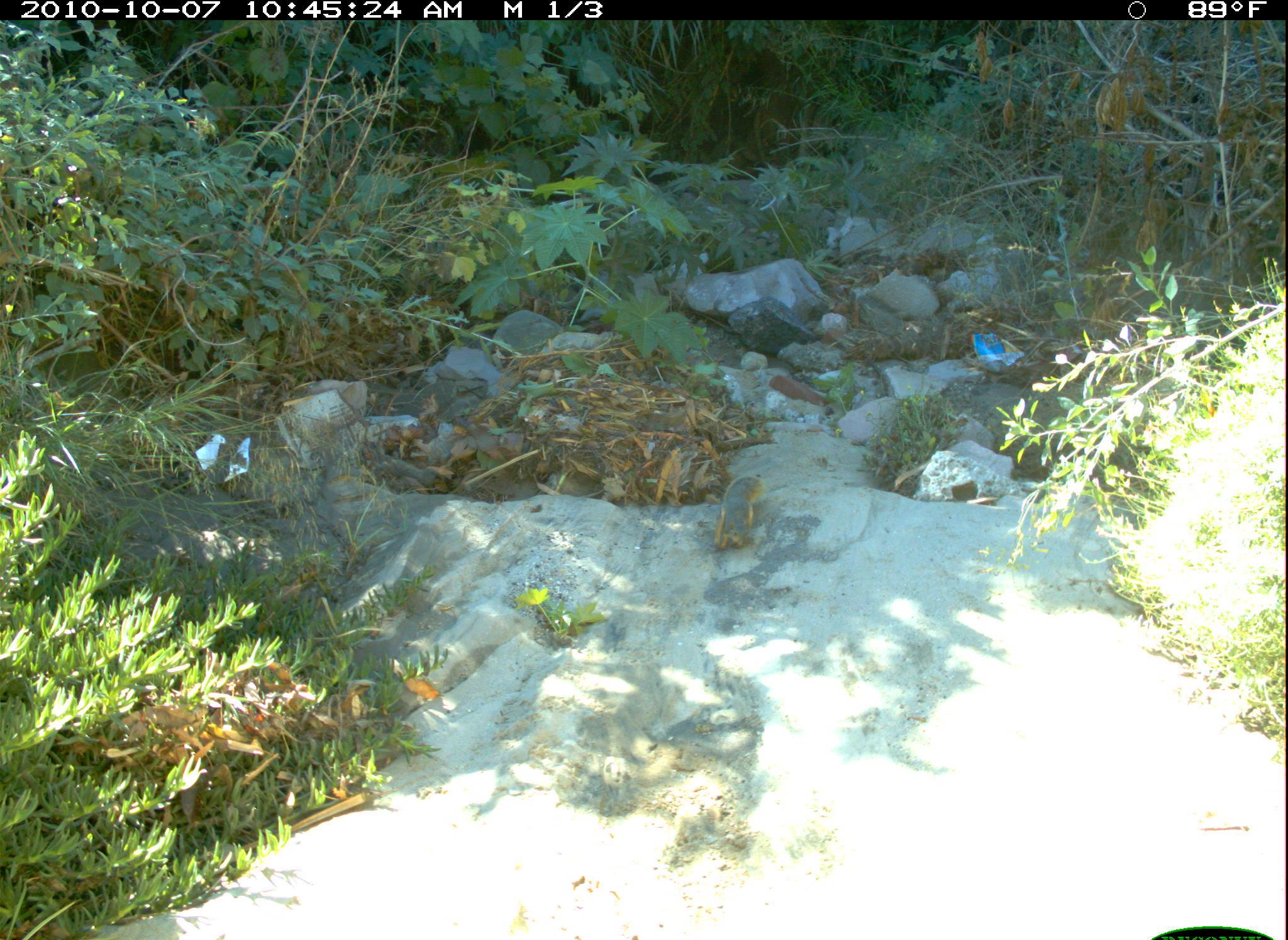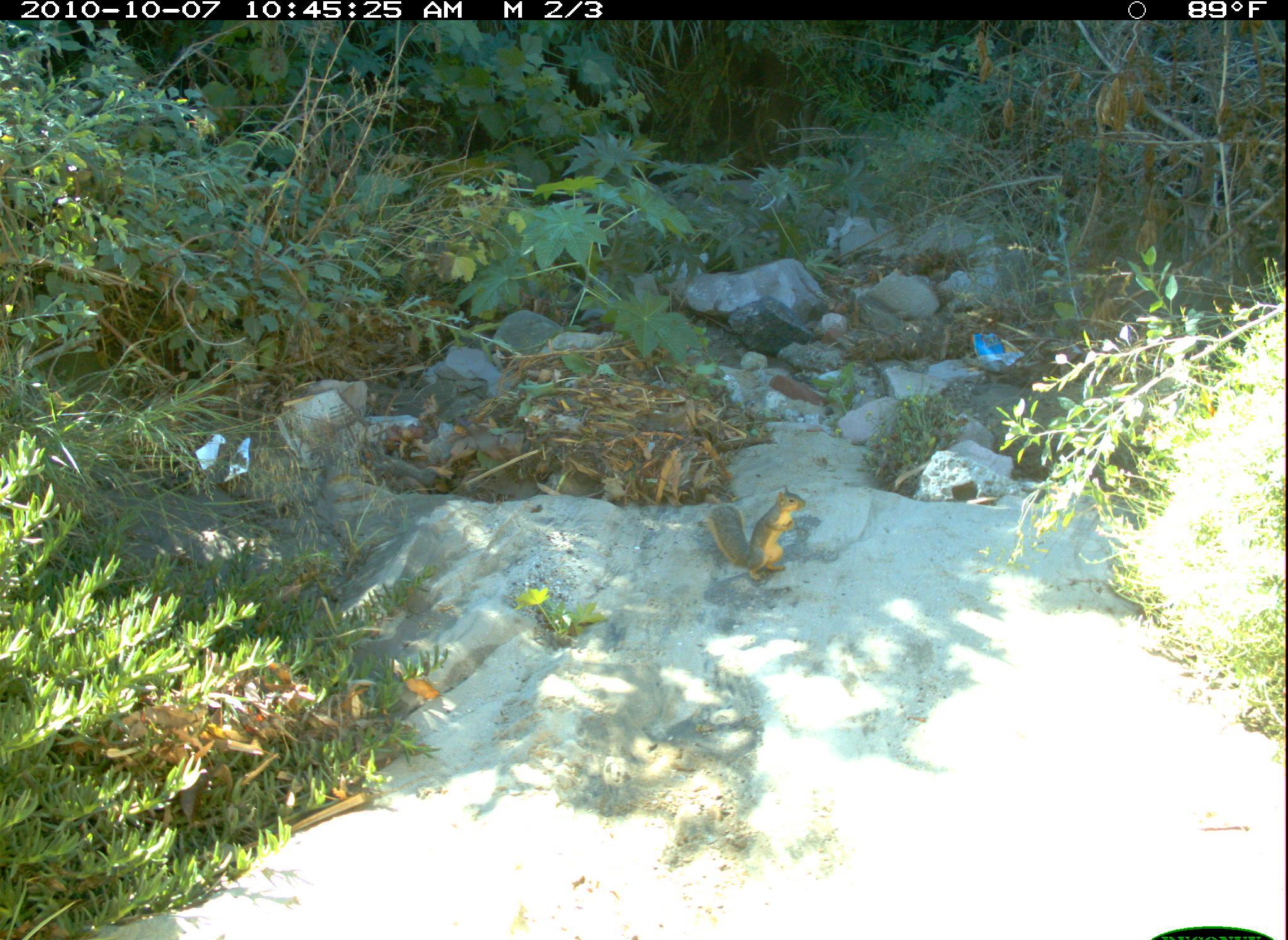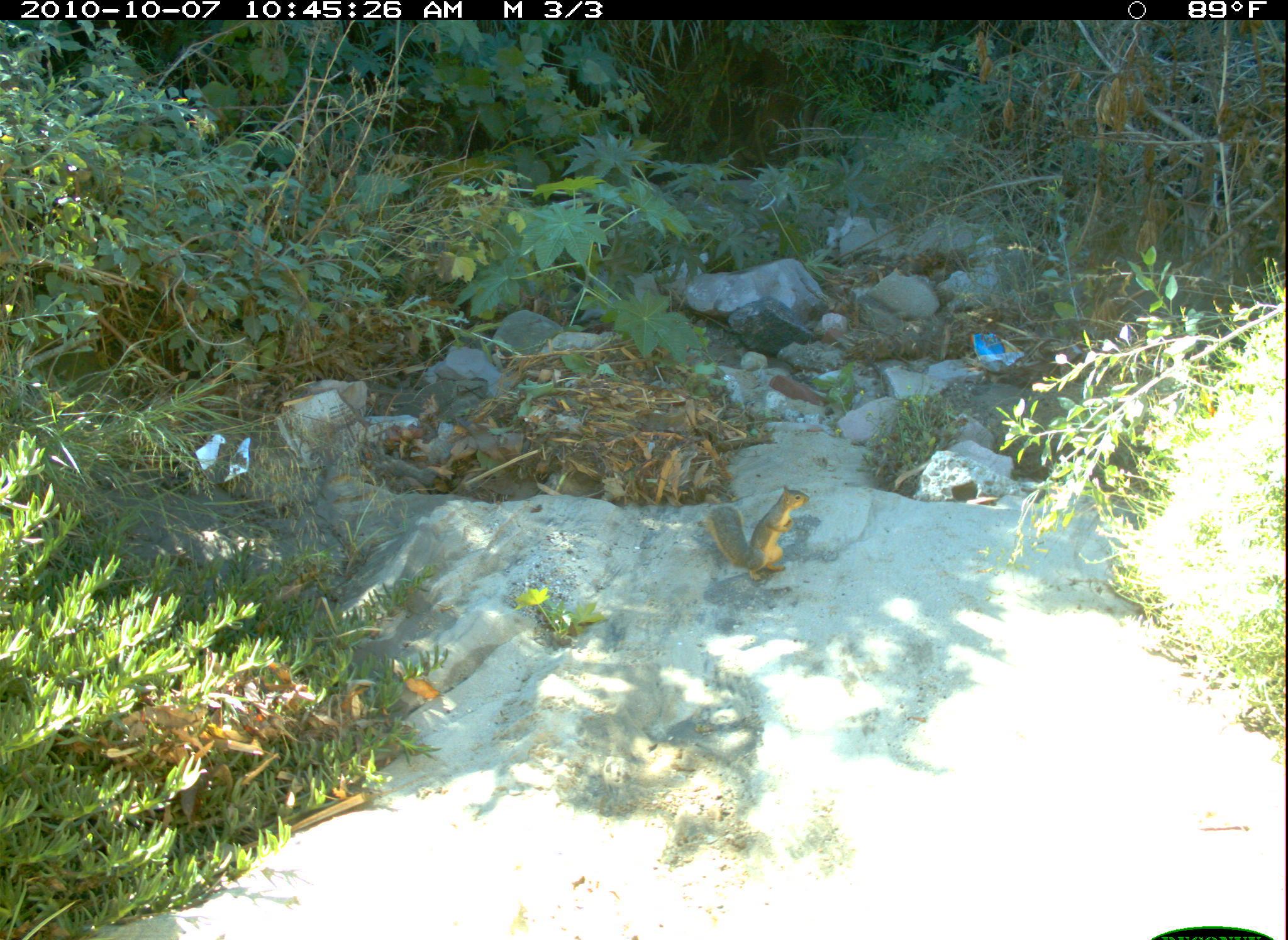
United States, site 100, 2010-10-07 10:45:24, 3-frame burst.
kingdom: Animalia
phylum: Chordata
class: Mammalia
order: Rodentia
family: Sciuridae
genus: Sciurus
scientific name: Sciurus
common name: squirrel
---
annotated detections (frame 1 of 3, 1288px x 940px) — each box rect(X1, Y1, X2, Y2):
squirrel: rect(702, 446, 789, 569)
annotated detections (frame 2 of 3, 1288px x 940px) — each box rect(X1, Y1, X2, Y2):
squirrel: rect(700, 485, 819, 596)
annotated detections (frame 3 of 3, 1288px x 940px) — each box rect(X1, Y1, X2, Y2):
squirrel: rect(692, 472, 837, 601)